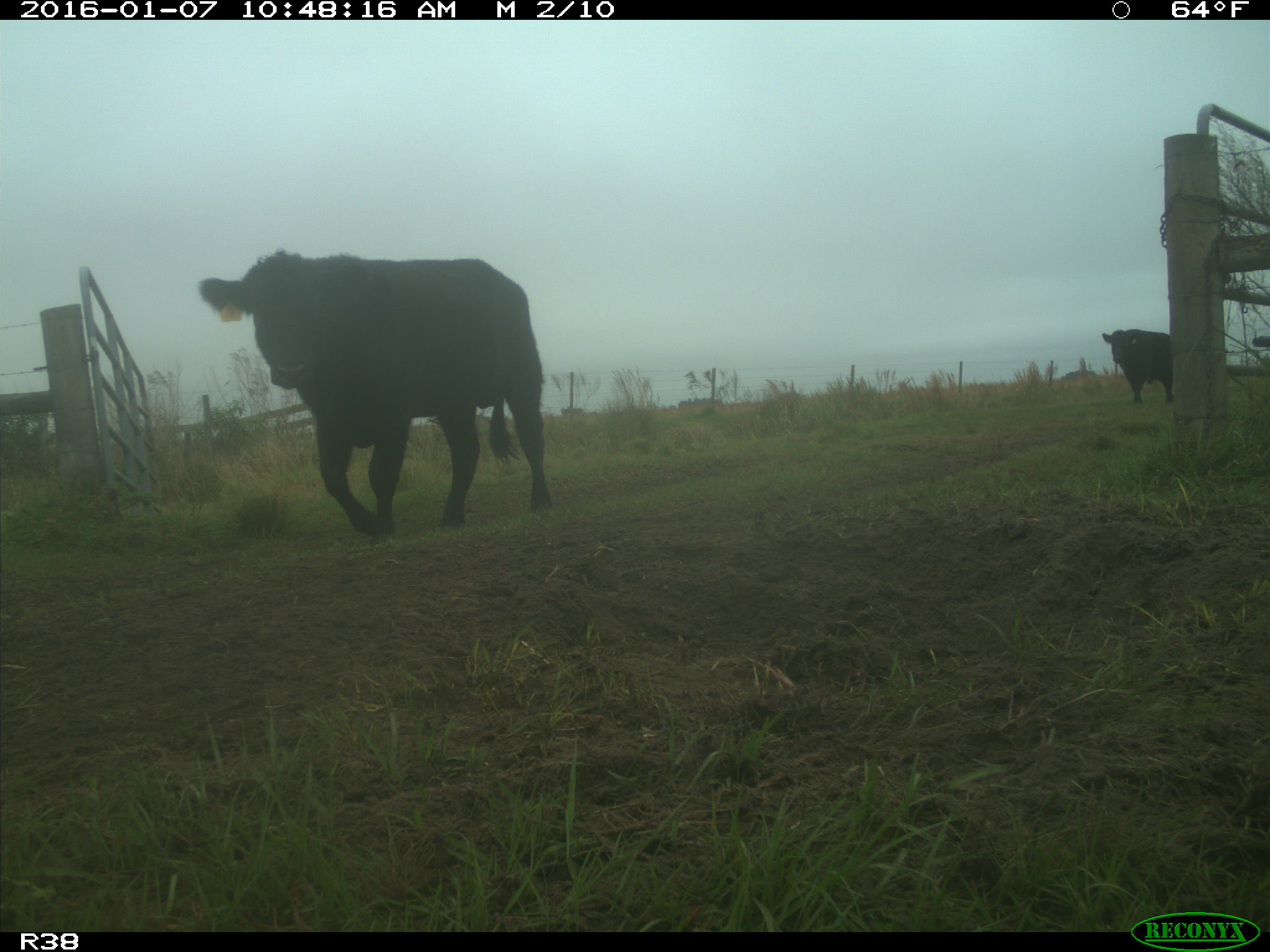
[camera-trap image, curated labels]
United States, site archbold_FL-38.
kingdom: Animalia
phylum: Chordata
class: Mammalia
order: Artiodactyla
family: Bovidae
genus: Bos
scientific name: Bos taurus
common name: domestic cow